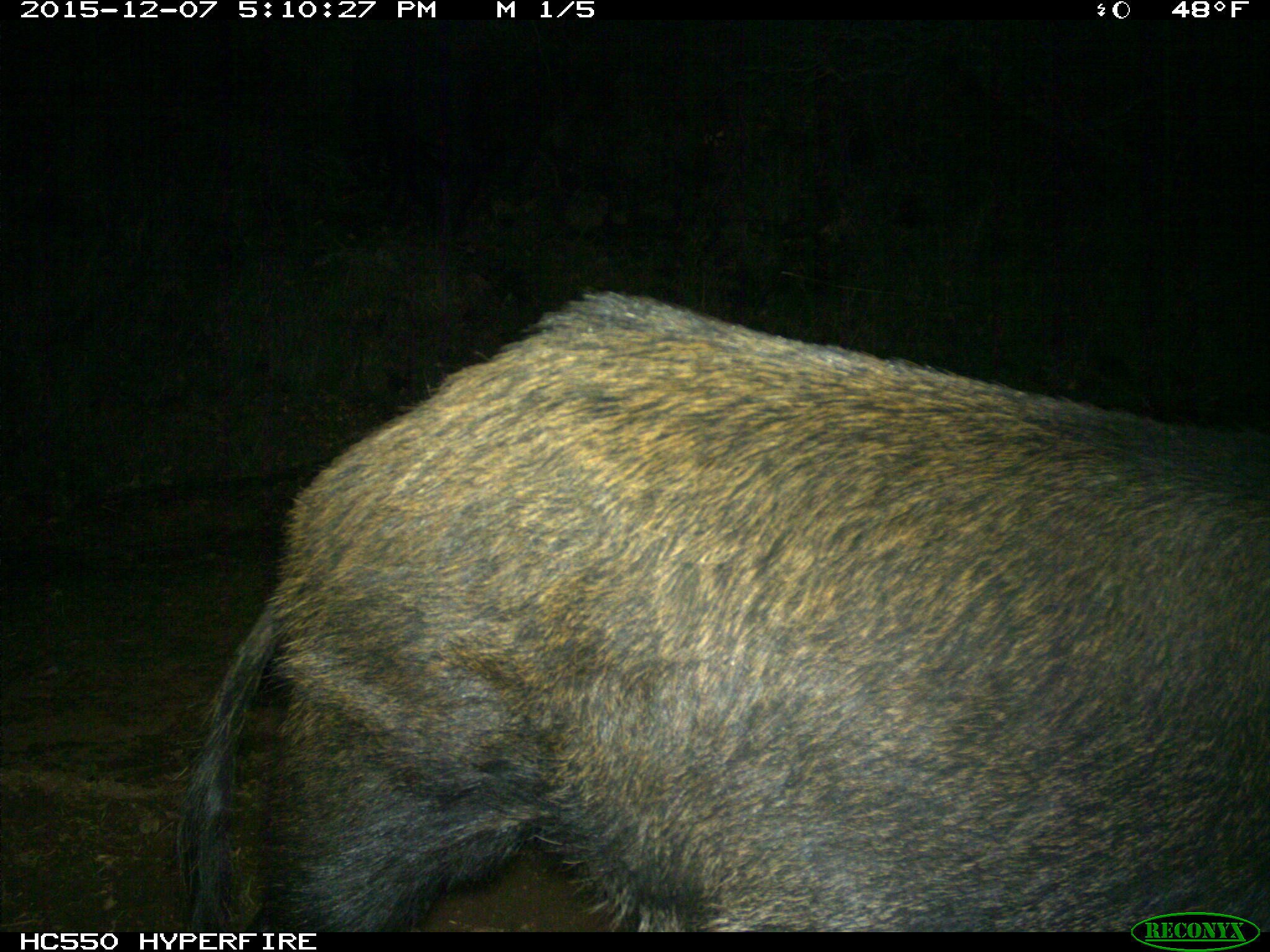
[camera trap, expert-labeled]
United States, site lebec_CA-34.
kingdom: Animalia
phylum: Chordata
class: Mammalia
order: Artiodactyla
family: Suidae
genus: Sus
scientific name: Sus scrofa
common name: wild boar